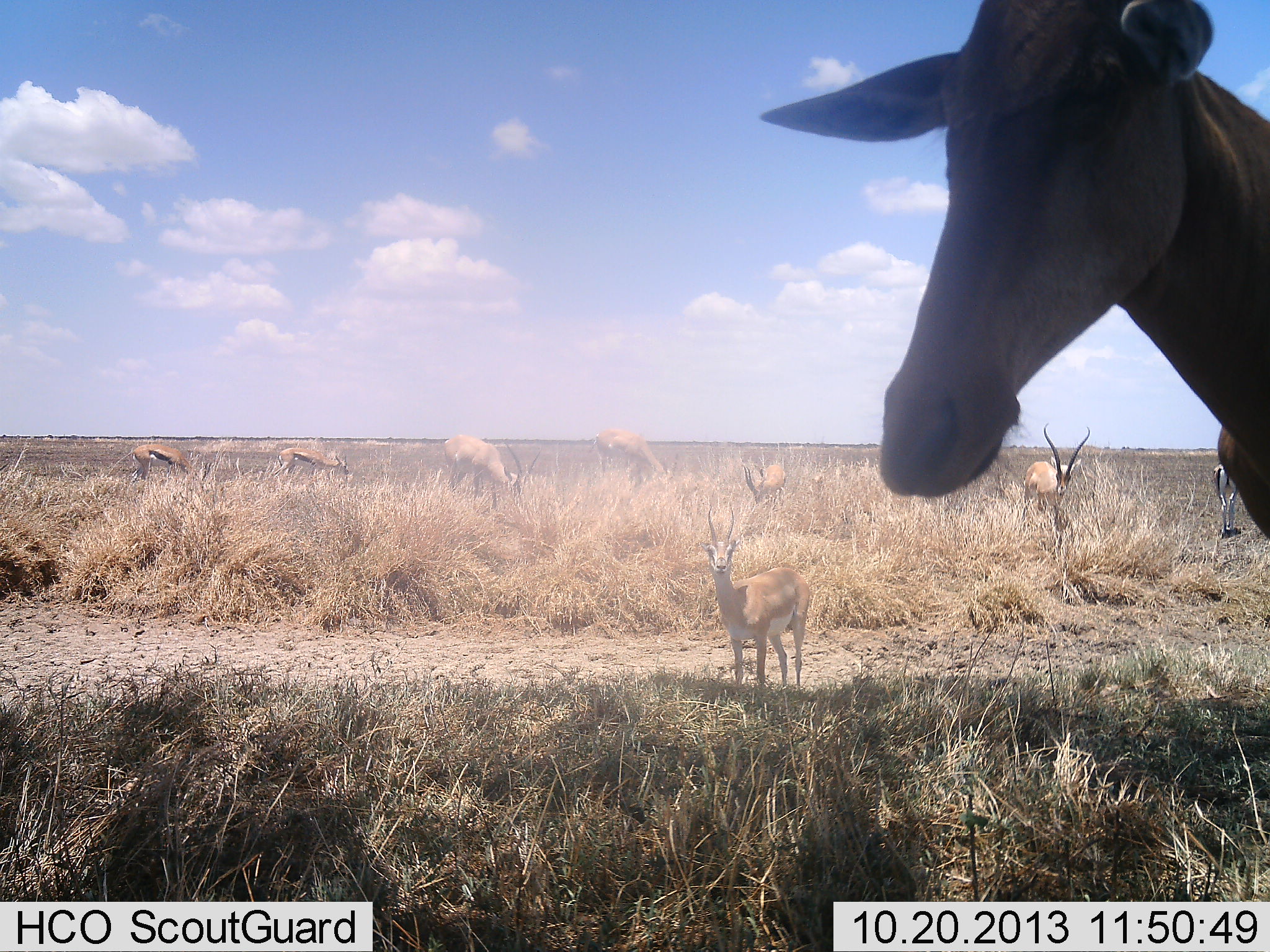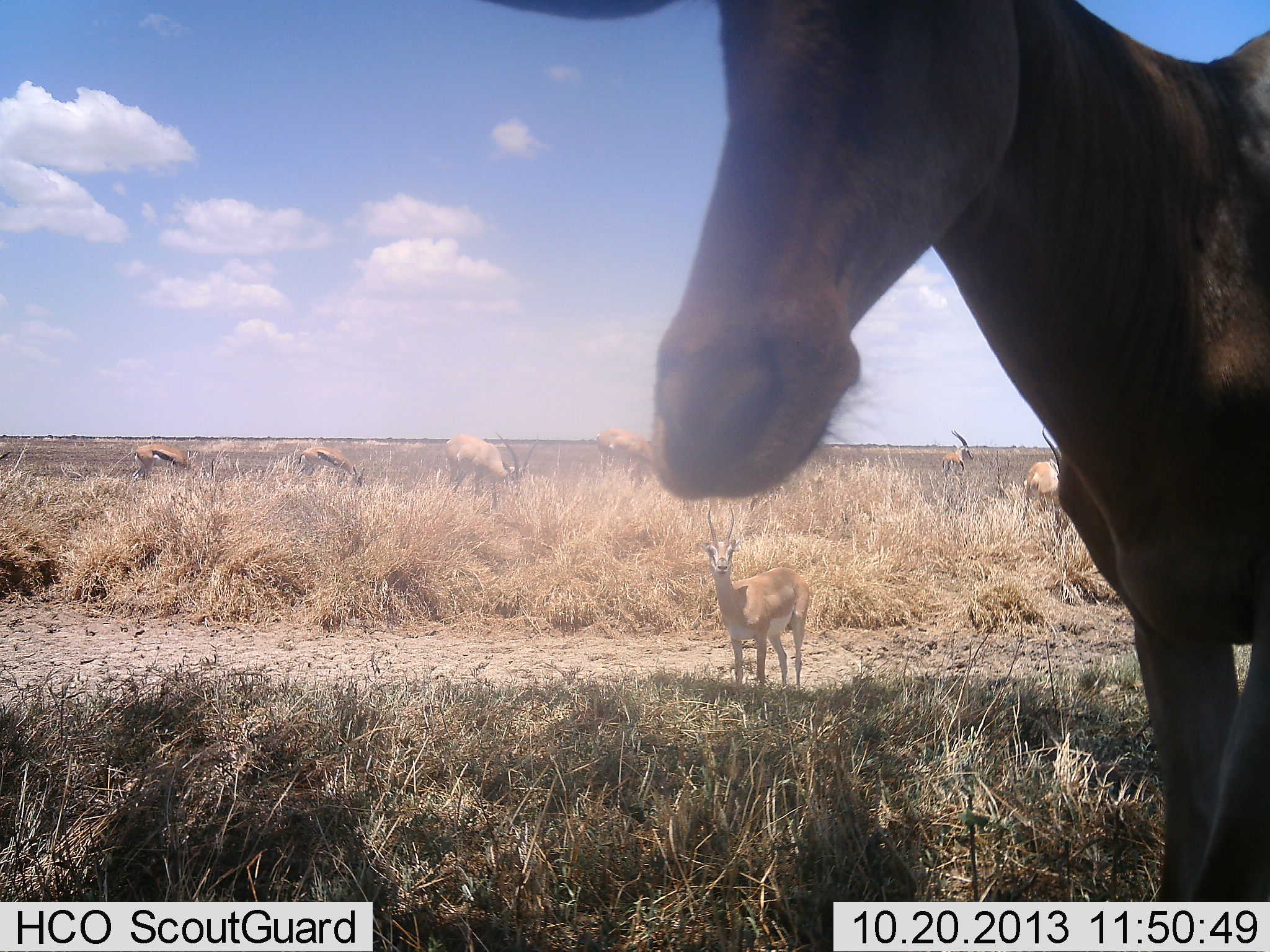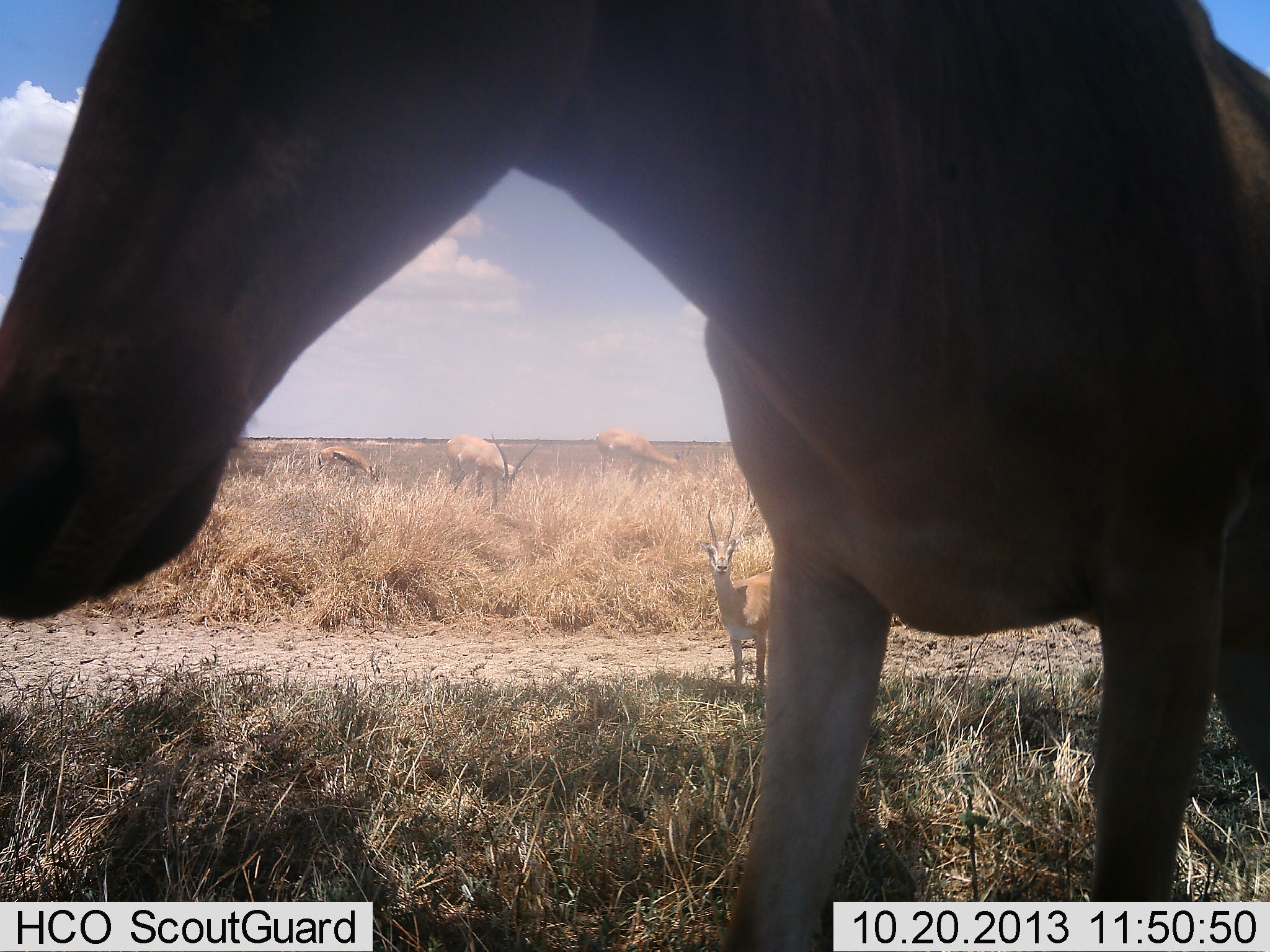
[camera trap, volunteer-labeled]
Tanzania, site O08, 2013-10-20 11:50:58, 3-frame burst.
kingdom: Animalia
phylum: Chordata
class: Mammalia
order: Artiodactyla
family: Bovidae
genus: Nanger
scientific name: Nanger granti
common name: grant's gazelle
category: gazellegrants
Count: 5.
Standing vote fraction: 74%.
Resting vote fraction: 0%.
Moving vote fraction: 11%.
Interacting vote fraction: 0%.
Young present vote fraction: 0%.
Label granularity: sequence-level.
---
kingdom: Animalia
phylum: Chordata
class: Mammalia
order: Artiodactyla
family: Bovidae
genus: Eudorcas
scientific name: Eudorcas thomsonii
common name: thomson's gazelle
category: gazellethomsons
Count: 2.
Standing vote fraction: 40%.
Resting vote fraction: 0%.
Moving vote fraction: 5%.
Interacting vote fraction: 0%.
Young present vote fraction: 0%.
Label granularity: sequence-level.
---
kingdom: Animalia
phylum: Chordata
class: Mammalia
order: Artiodactyla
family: Bovidae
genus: Alcelaphus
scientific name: Alcelaphus buselaphus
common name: hartebeest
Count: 1.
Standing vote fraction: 17%.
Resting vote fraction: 0%.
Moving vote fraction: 83%.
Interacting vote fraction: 0%.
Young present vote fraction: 0%.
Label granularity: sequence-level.